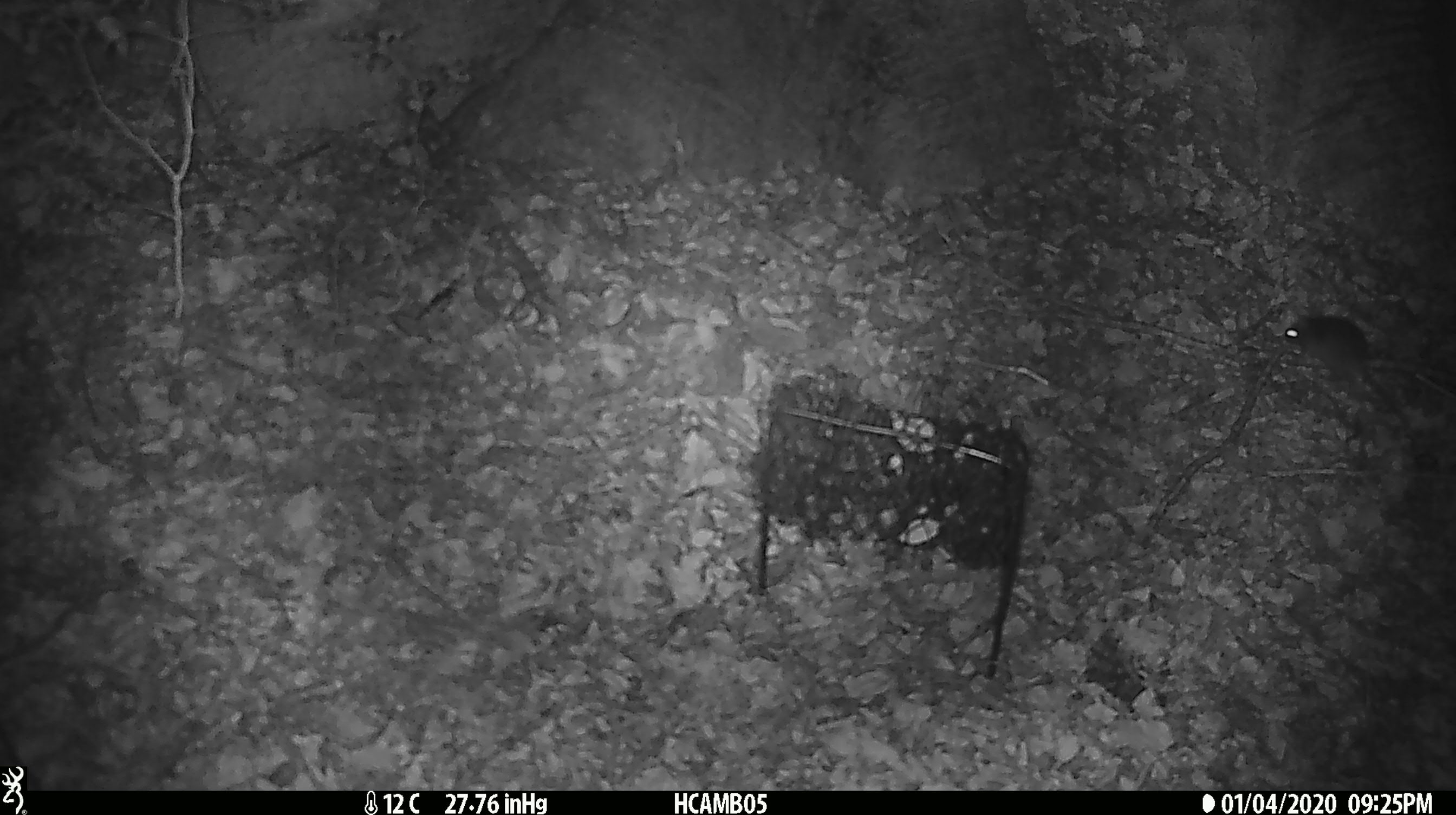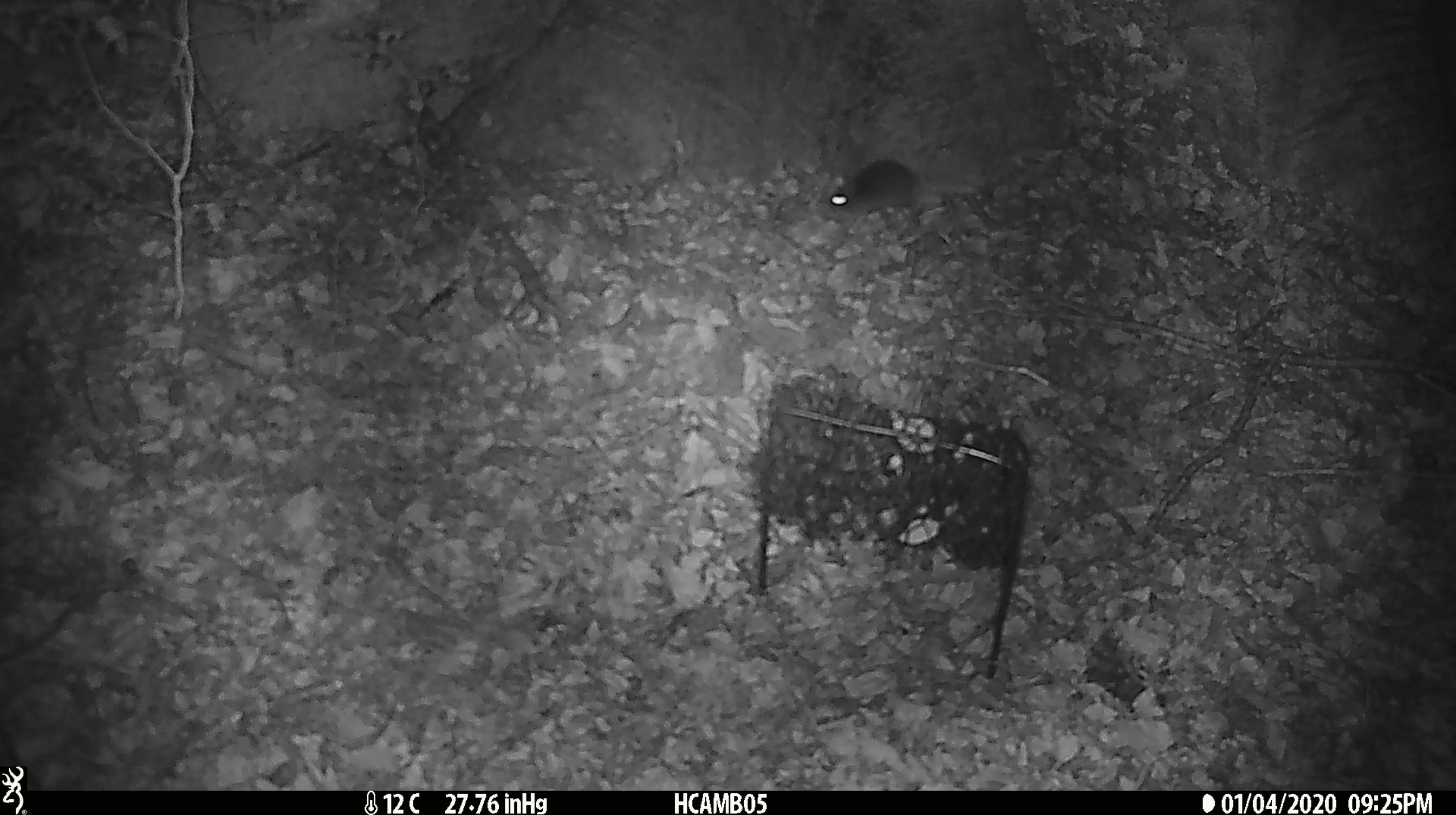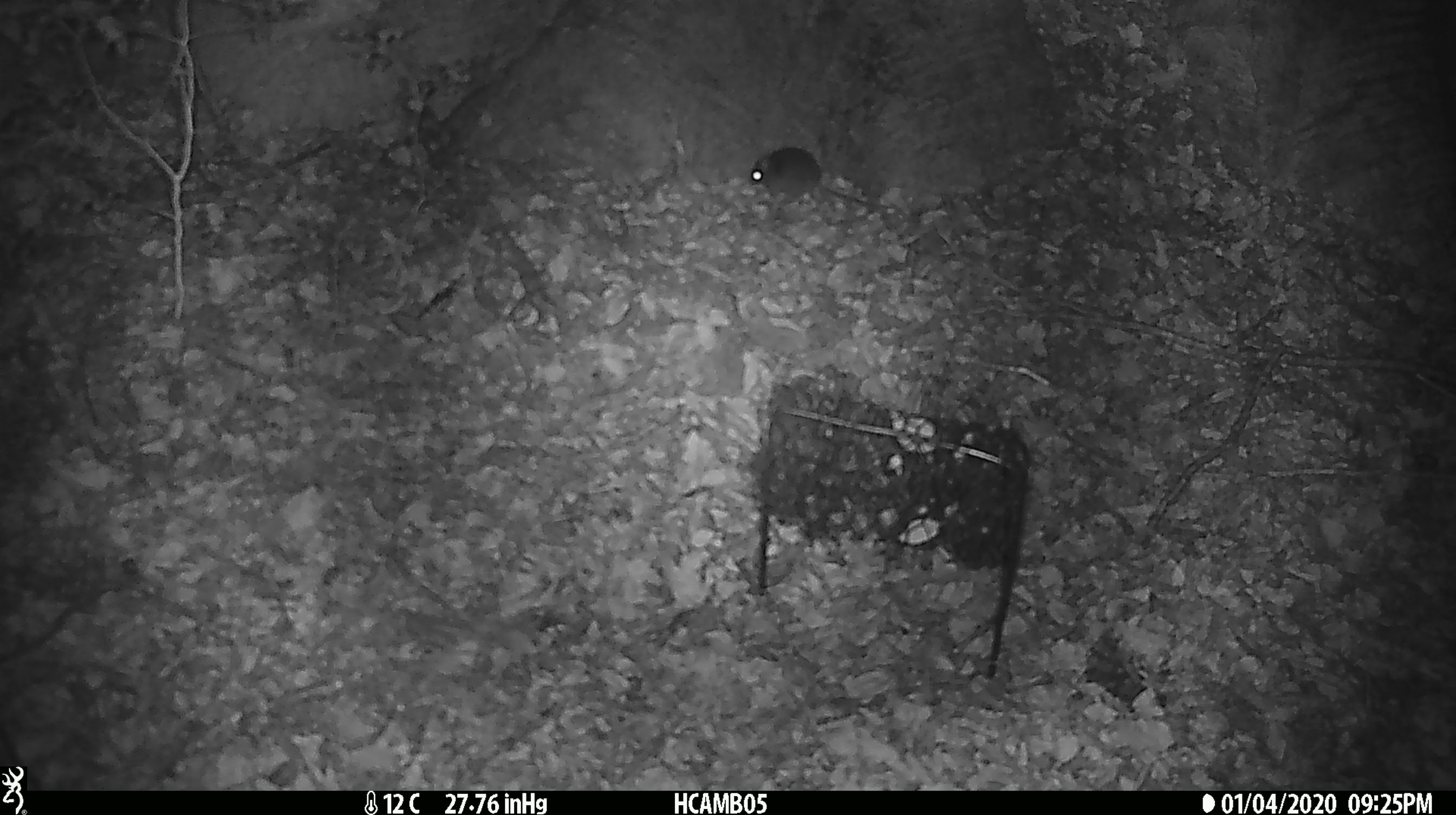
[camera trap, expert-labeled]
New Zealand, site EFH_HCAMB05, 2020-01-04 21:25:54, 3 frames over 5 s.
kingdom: Animalia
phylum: Chordata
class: Mammalia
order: Rodentia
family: Muridae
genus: Mus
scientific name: Mus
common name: mouse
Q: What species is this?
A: Mouse (Mus).